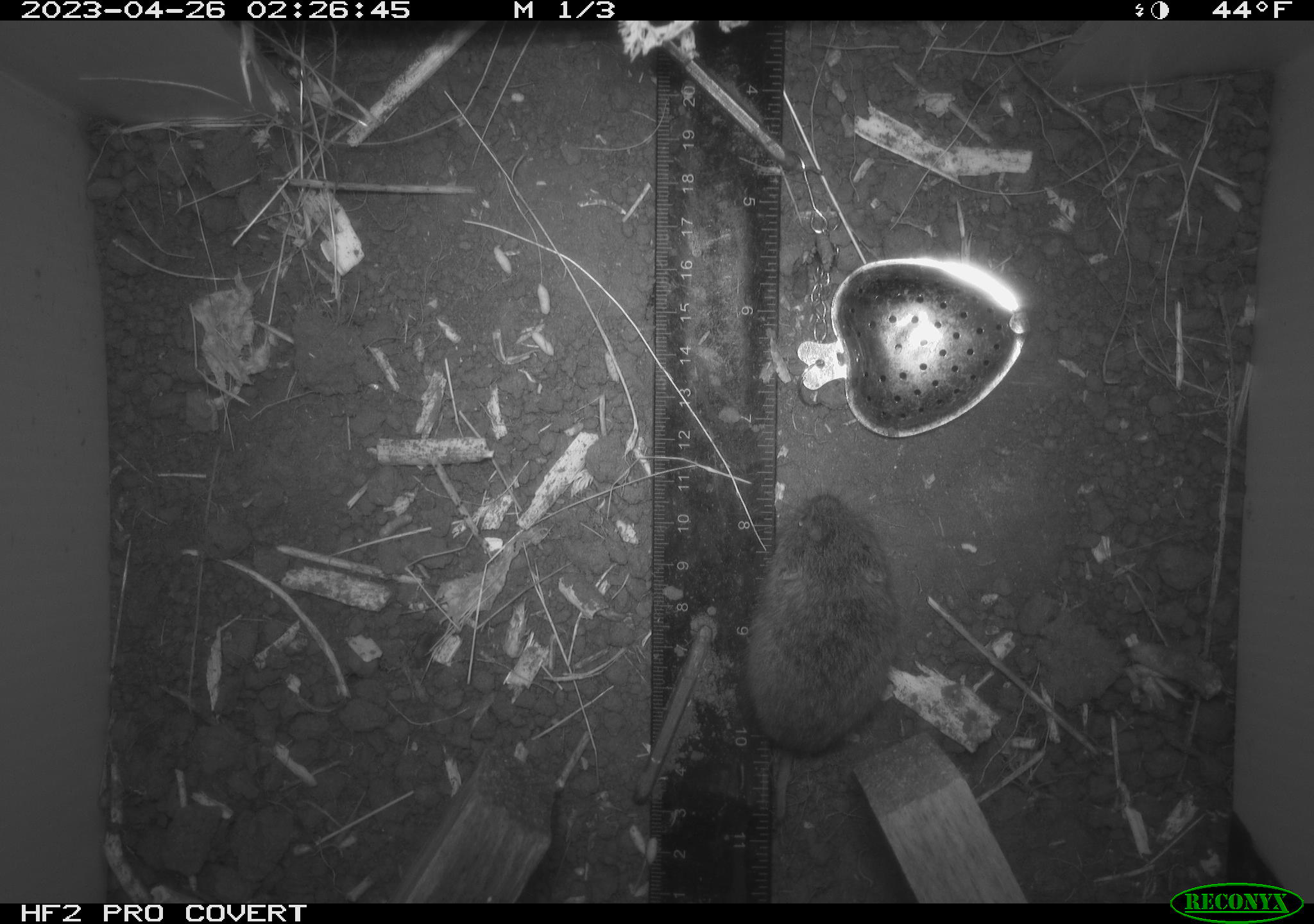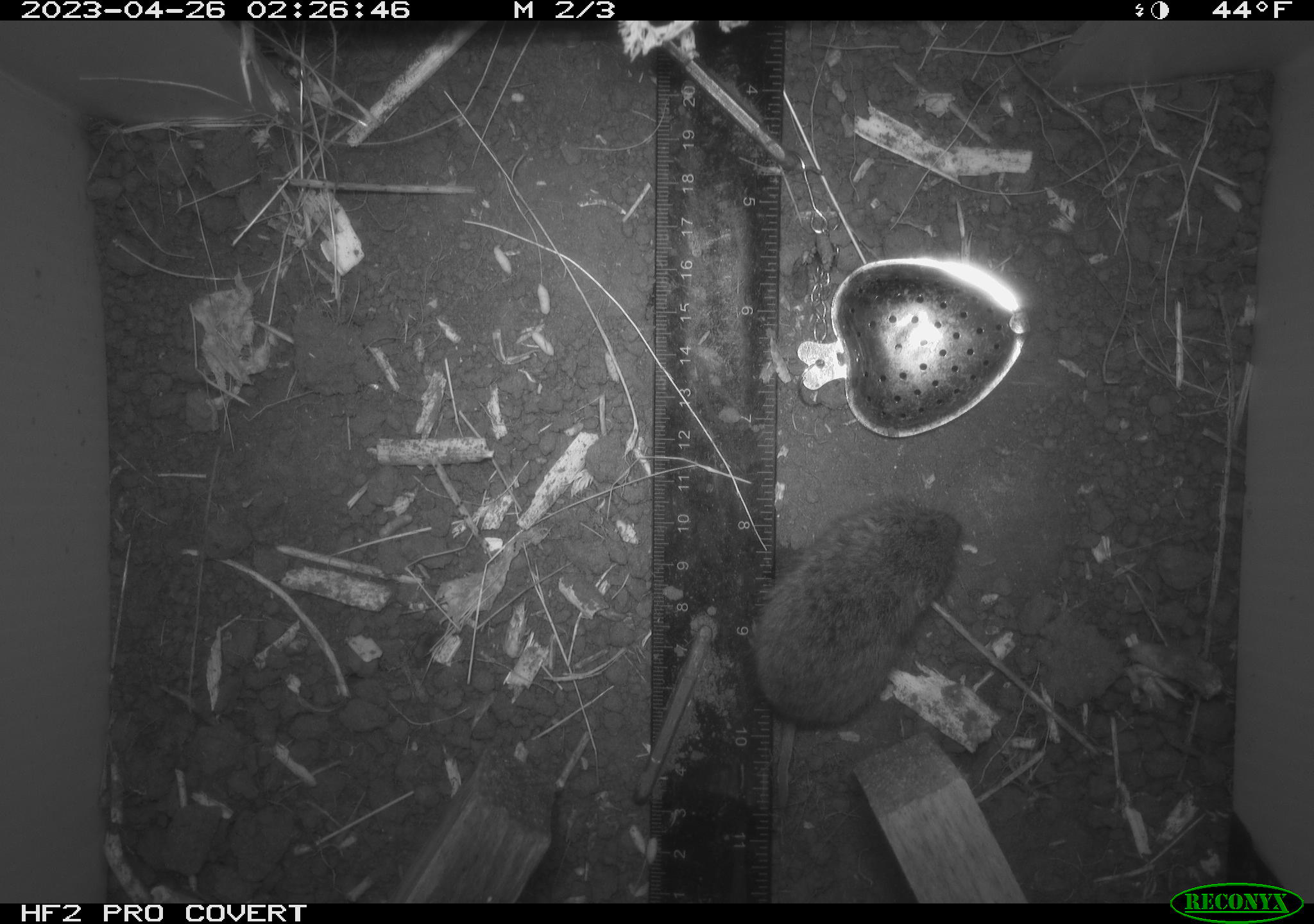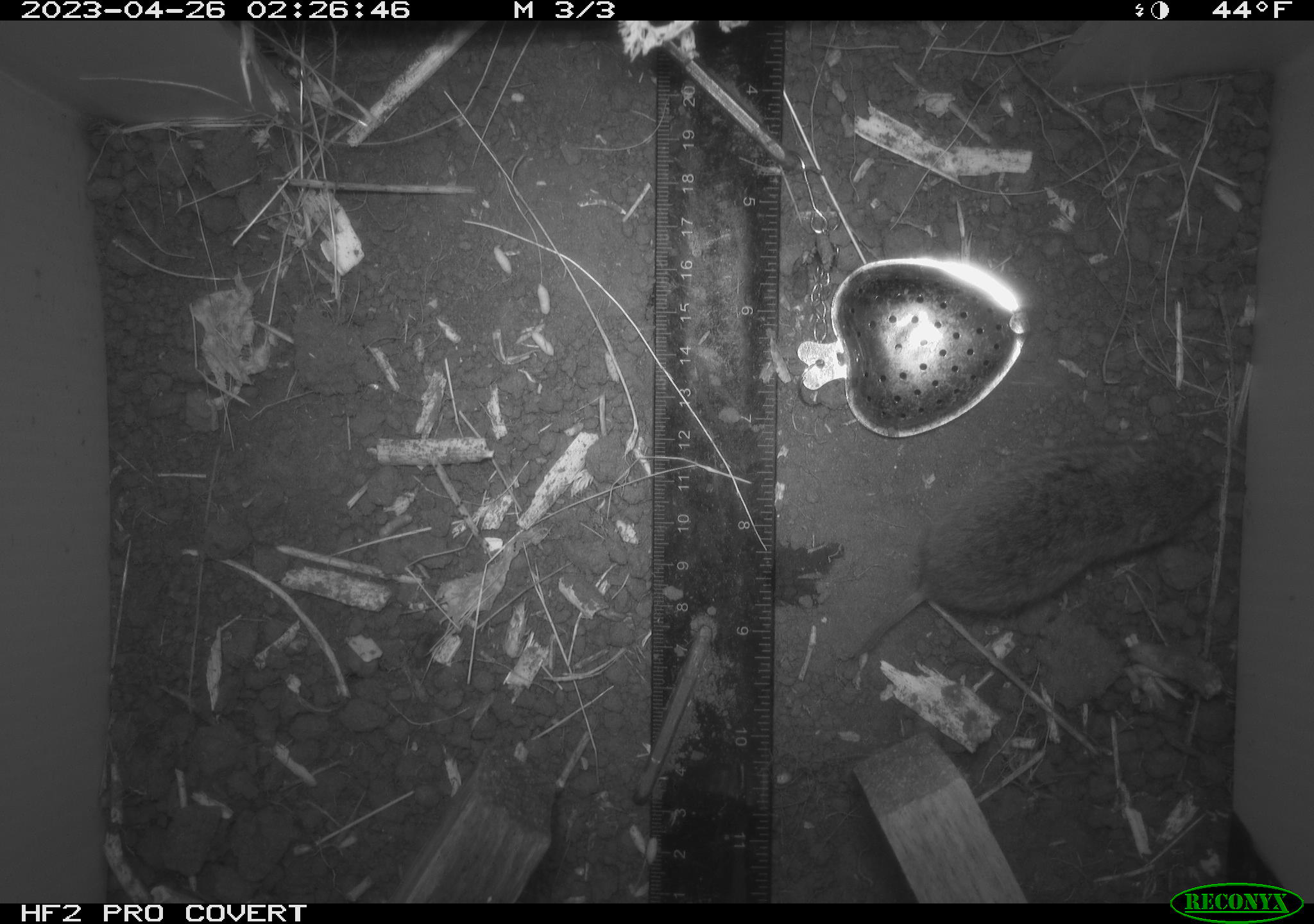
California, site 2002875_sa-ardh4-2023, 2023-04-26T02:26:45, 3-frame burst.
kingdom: Animalia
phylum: Chordata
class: Mammalia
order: Rodentia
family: Cricetidae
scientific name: Arvicolinae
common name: voles, lemmings, and muskrats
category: arvicolinae subfamily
Arvicolinae subfamily (voles, lemmings, and muskrats) (Arvicolinae).